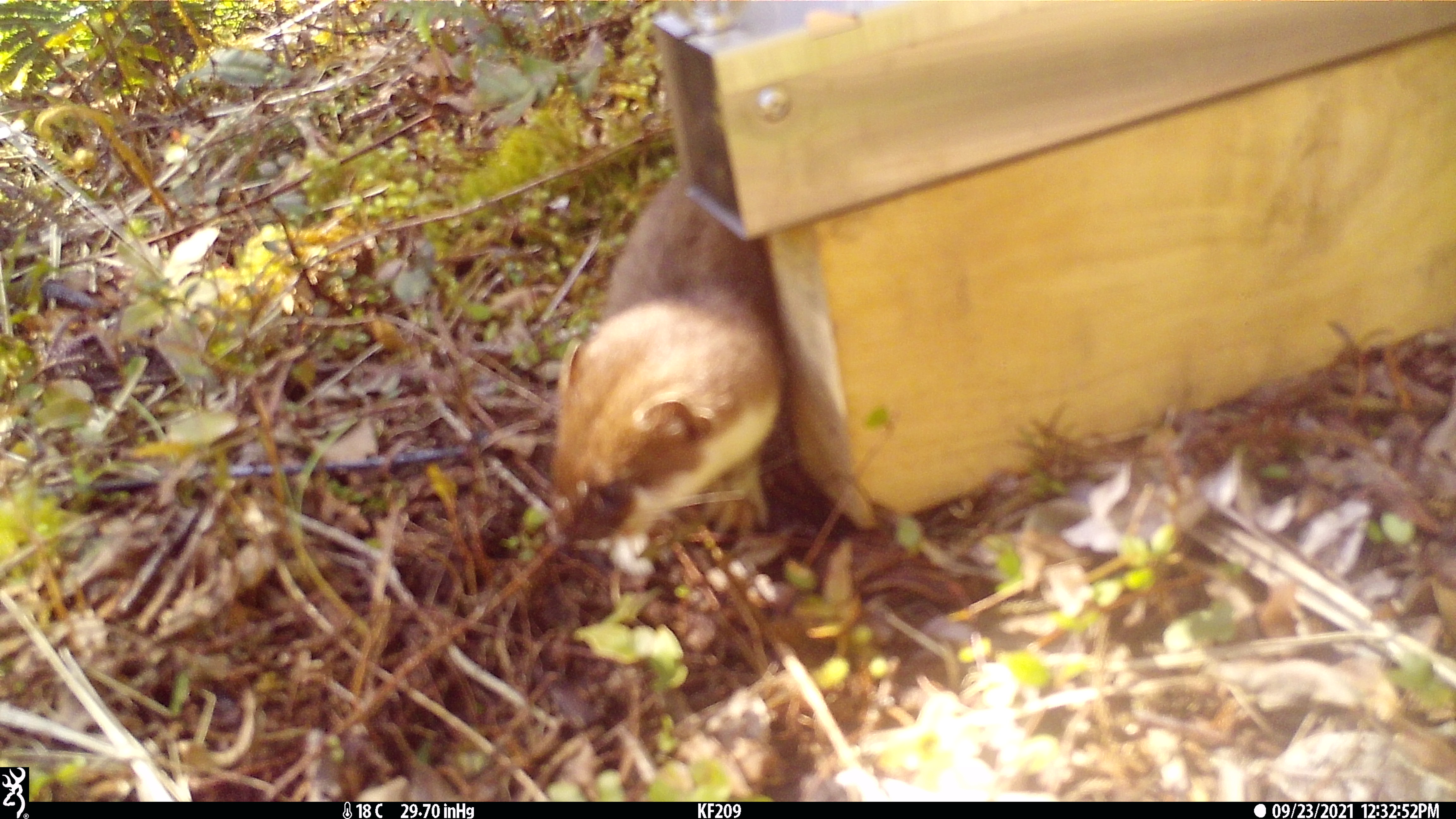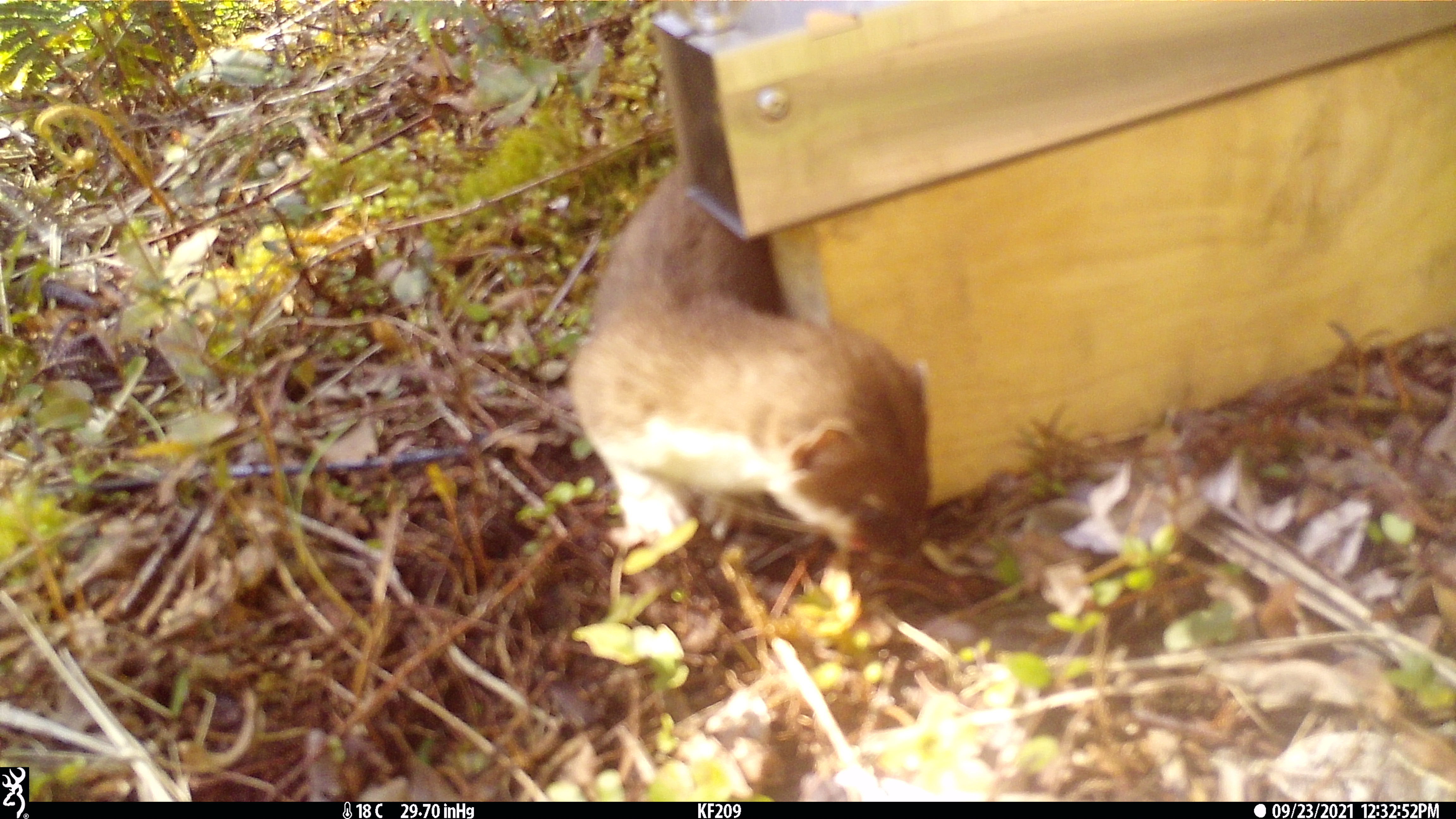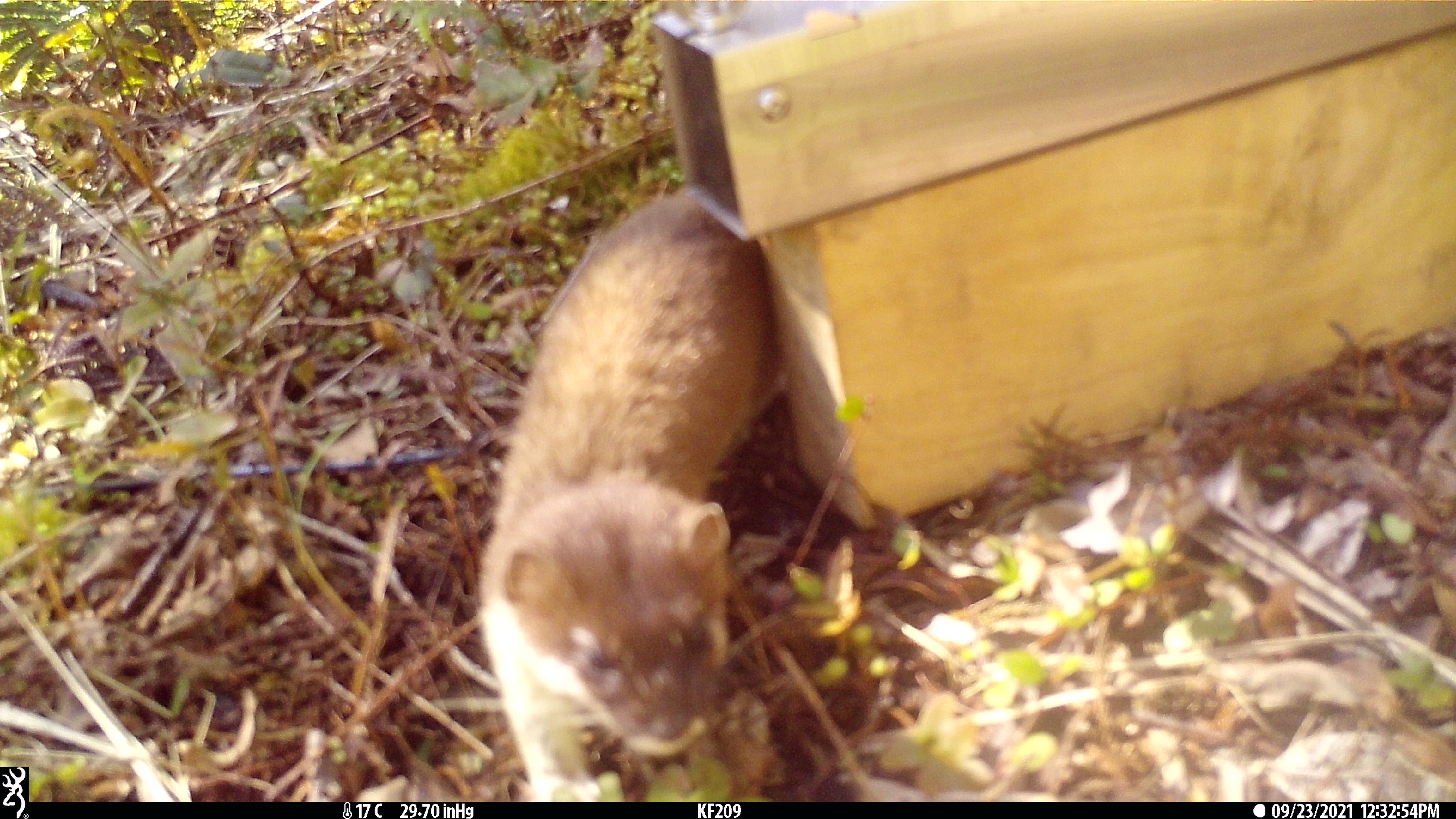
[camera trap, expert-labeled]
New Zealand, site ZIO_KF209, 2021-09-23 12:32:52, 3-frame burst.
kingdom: Animalia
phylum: Chordata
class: Mammalia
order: Carnivora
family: Mustelidae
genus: Mustela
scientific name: Mustela erminea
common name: stoat